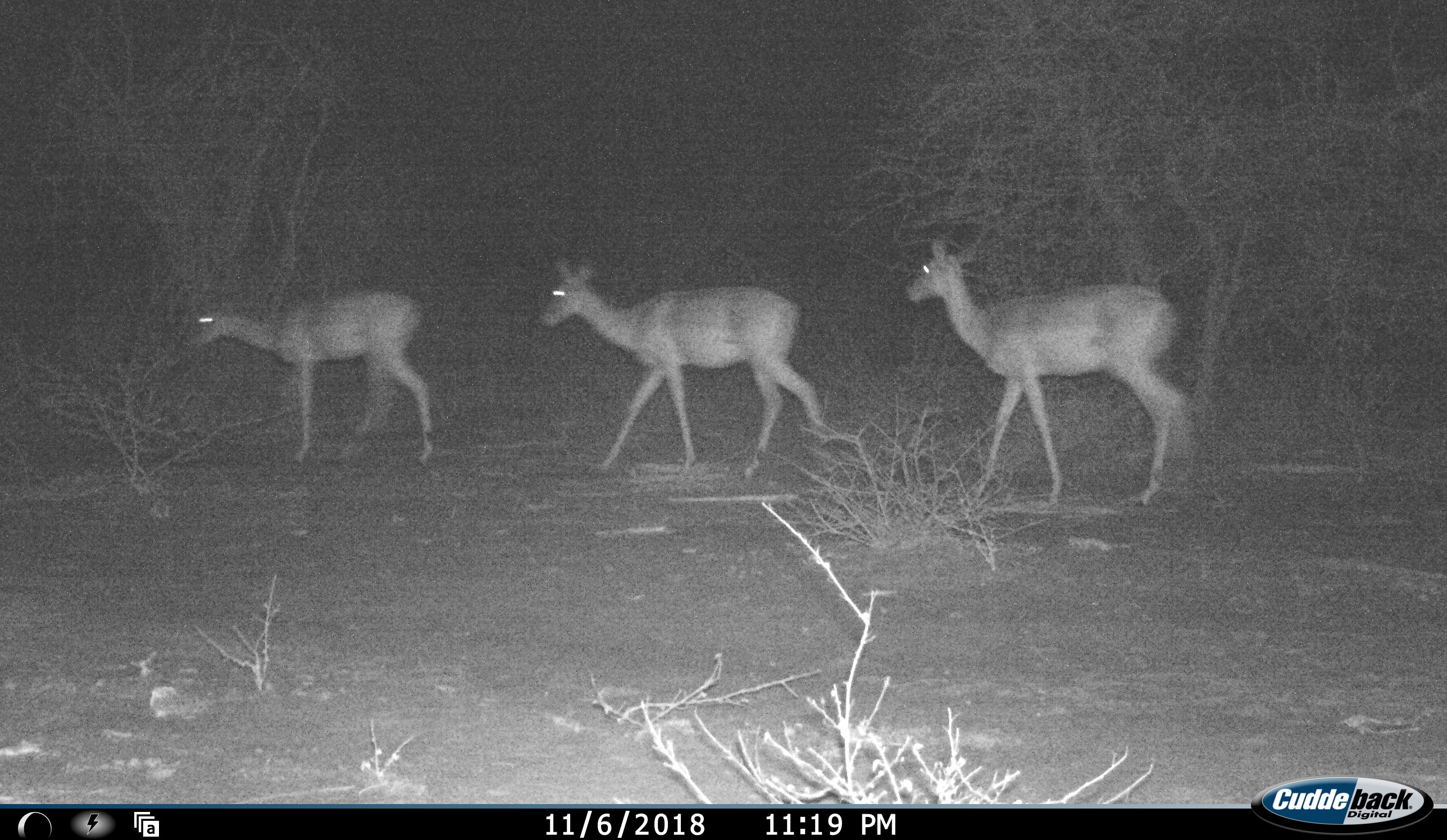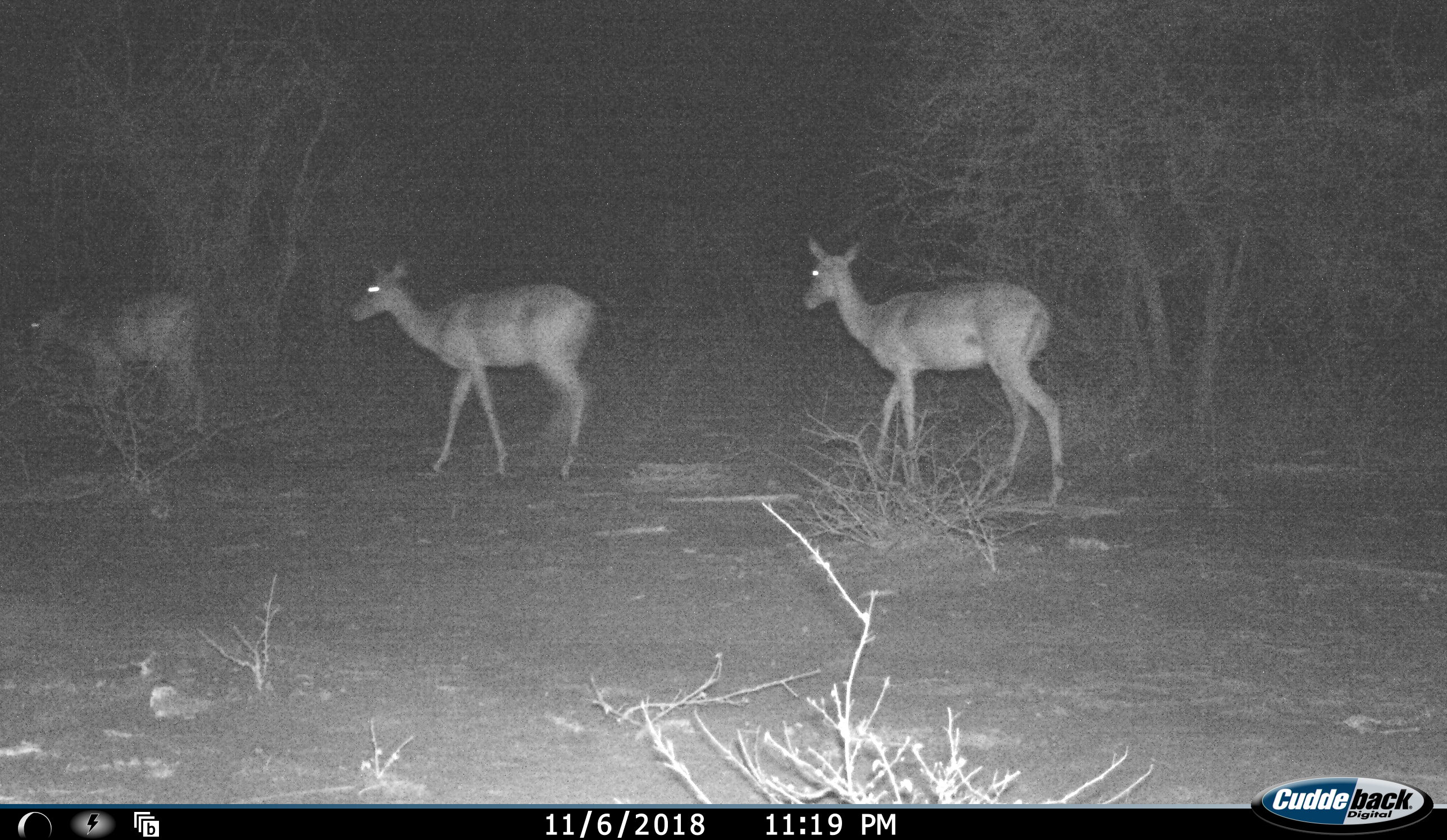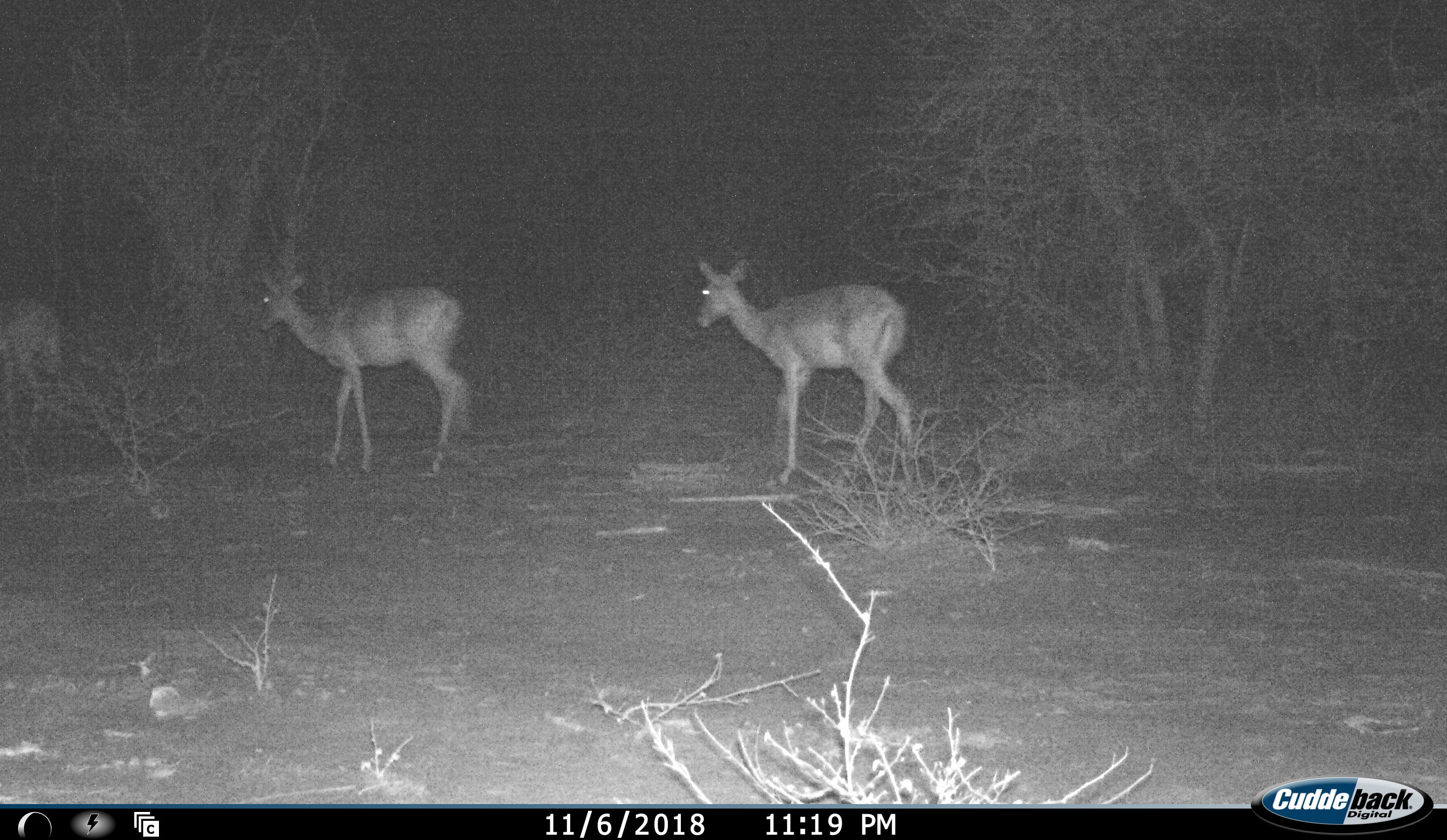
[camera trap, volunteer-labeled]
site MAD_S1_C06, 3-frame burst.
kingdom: Animalia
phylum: Chordata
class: Mammalia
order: Artiodactyla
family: Bovidae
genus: Aepyceros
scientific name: Aepyceros melampus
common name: impala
Impala (Aepyceros melampus), count 3. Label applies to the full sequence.